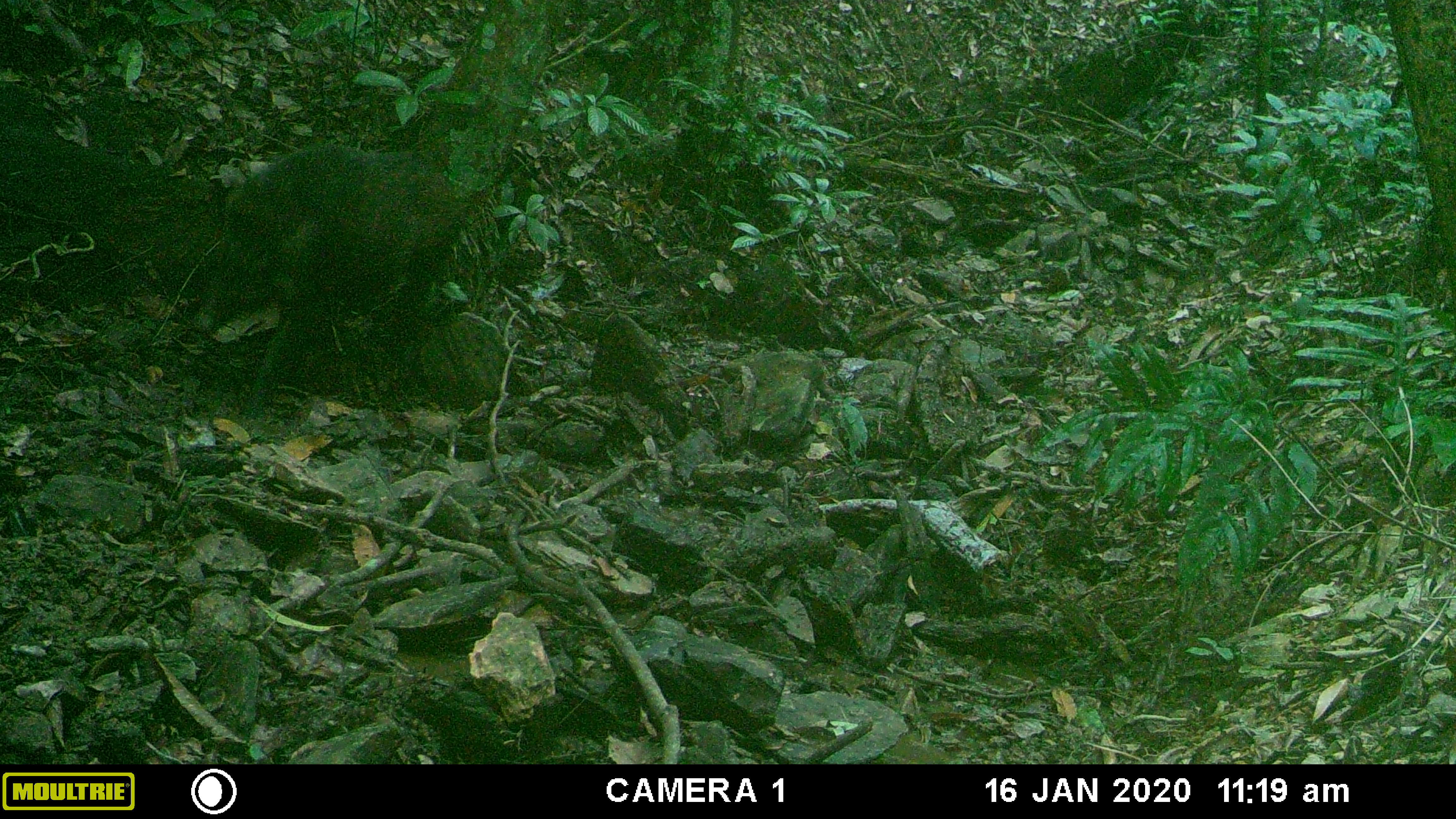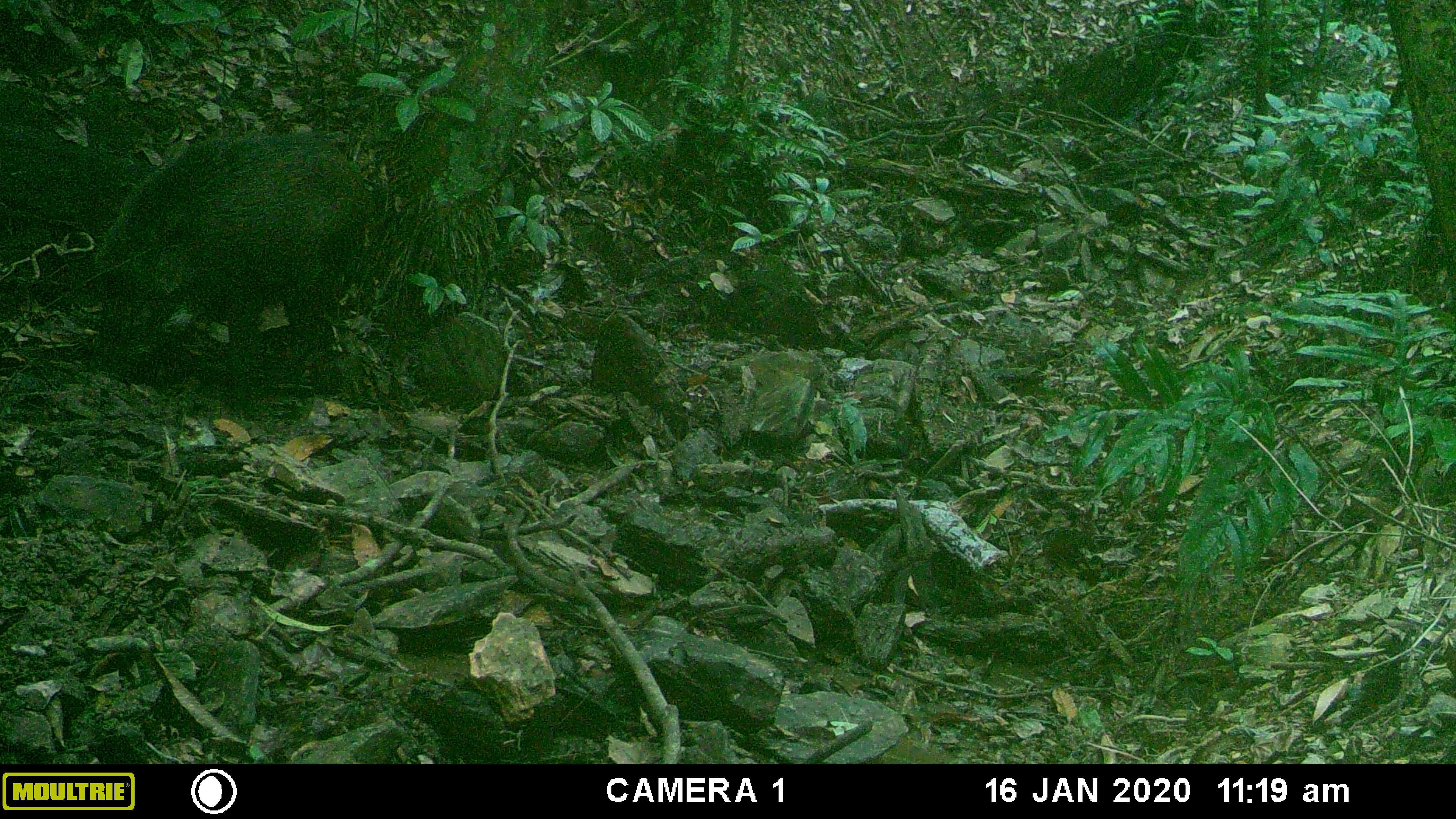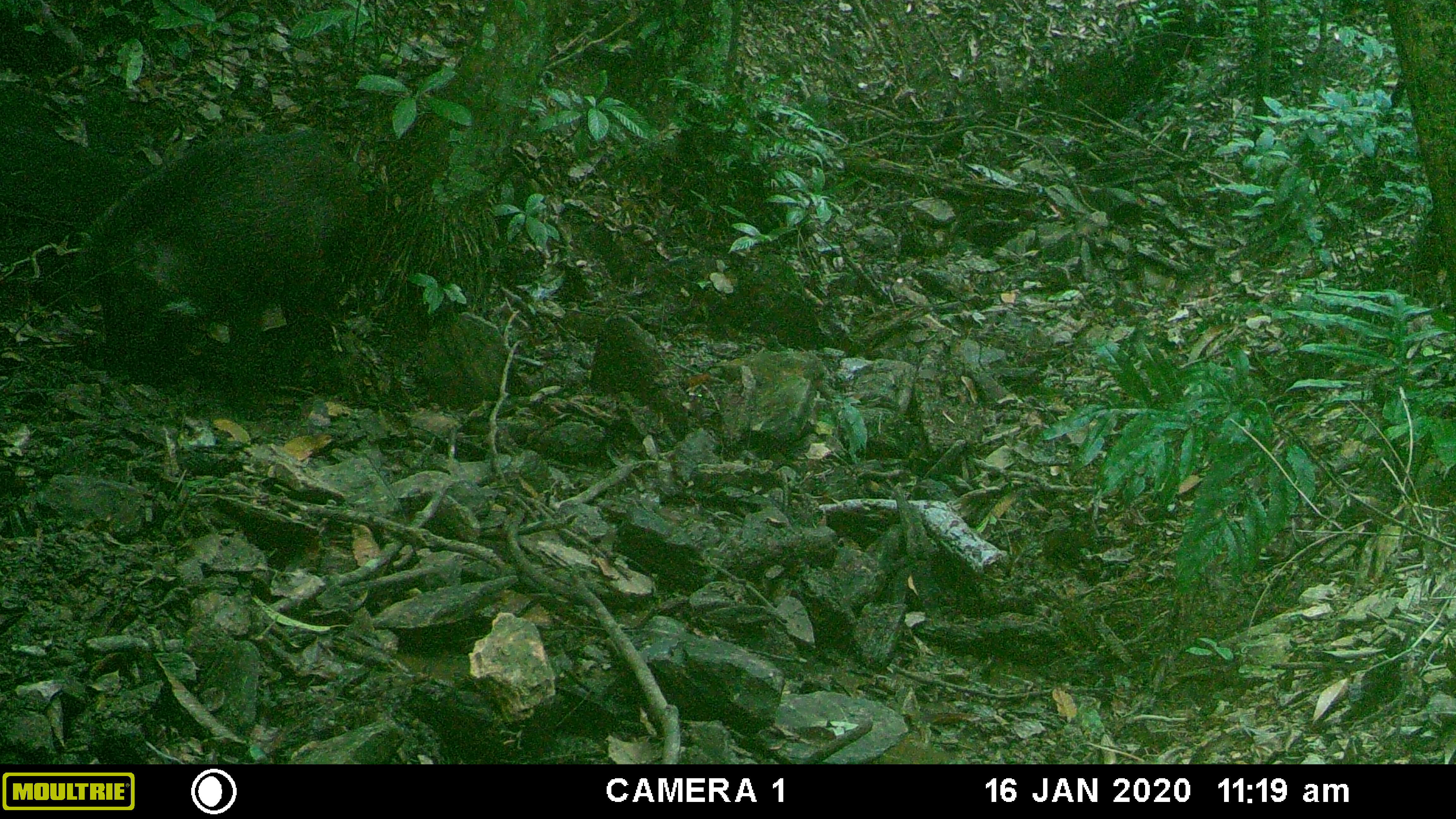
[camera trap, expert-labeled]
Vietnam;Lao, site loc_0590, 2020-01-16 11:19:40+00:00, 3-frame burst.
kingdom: Animalia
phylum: Chordata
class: Mammalia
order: Artiodactyla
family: Suidae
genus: Sus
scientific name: Sus scrofa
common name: eurasian wild pig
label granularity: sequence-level